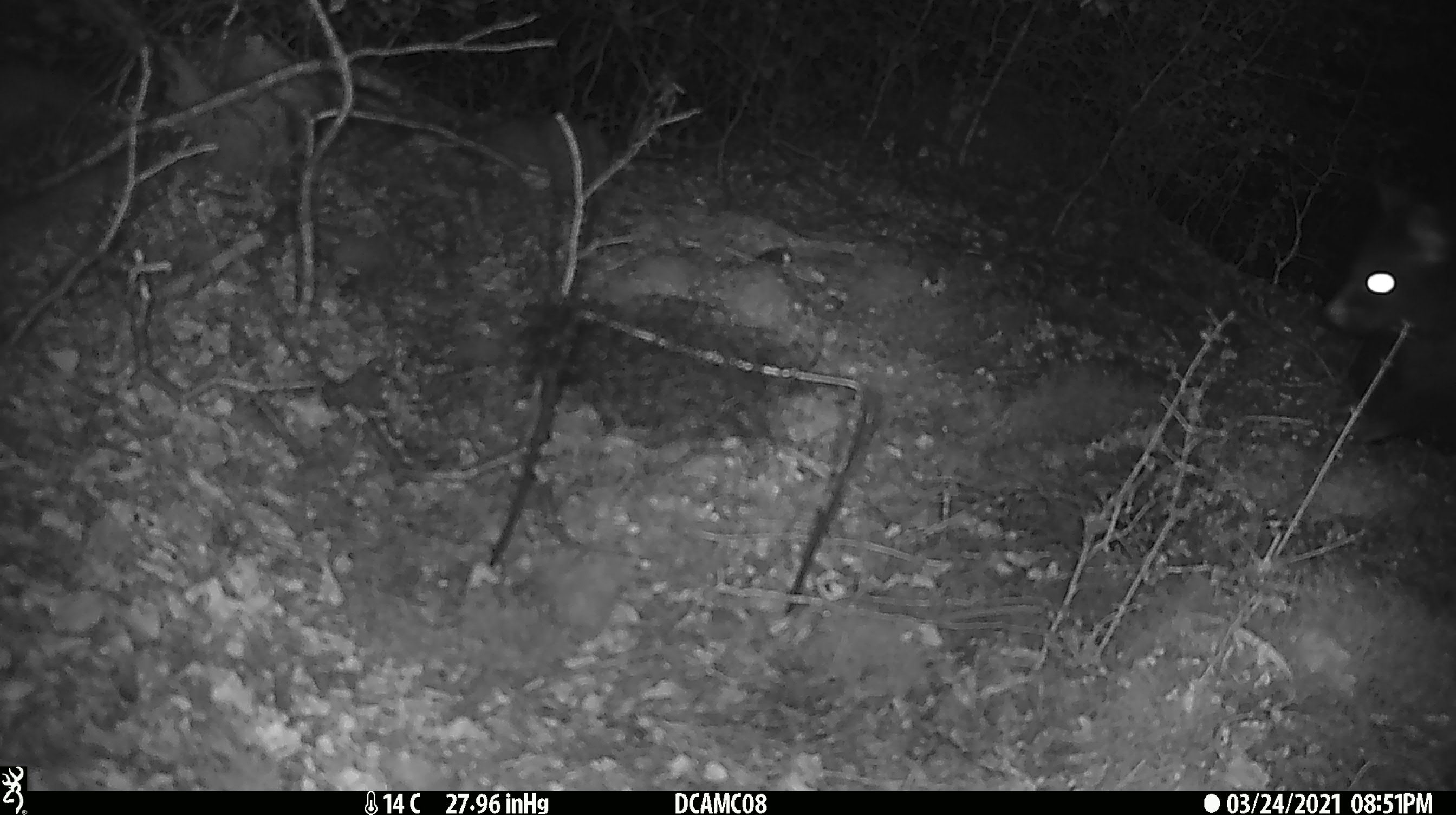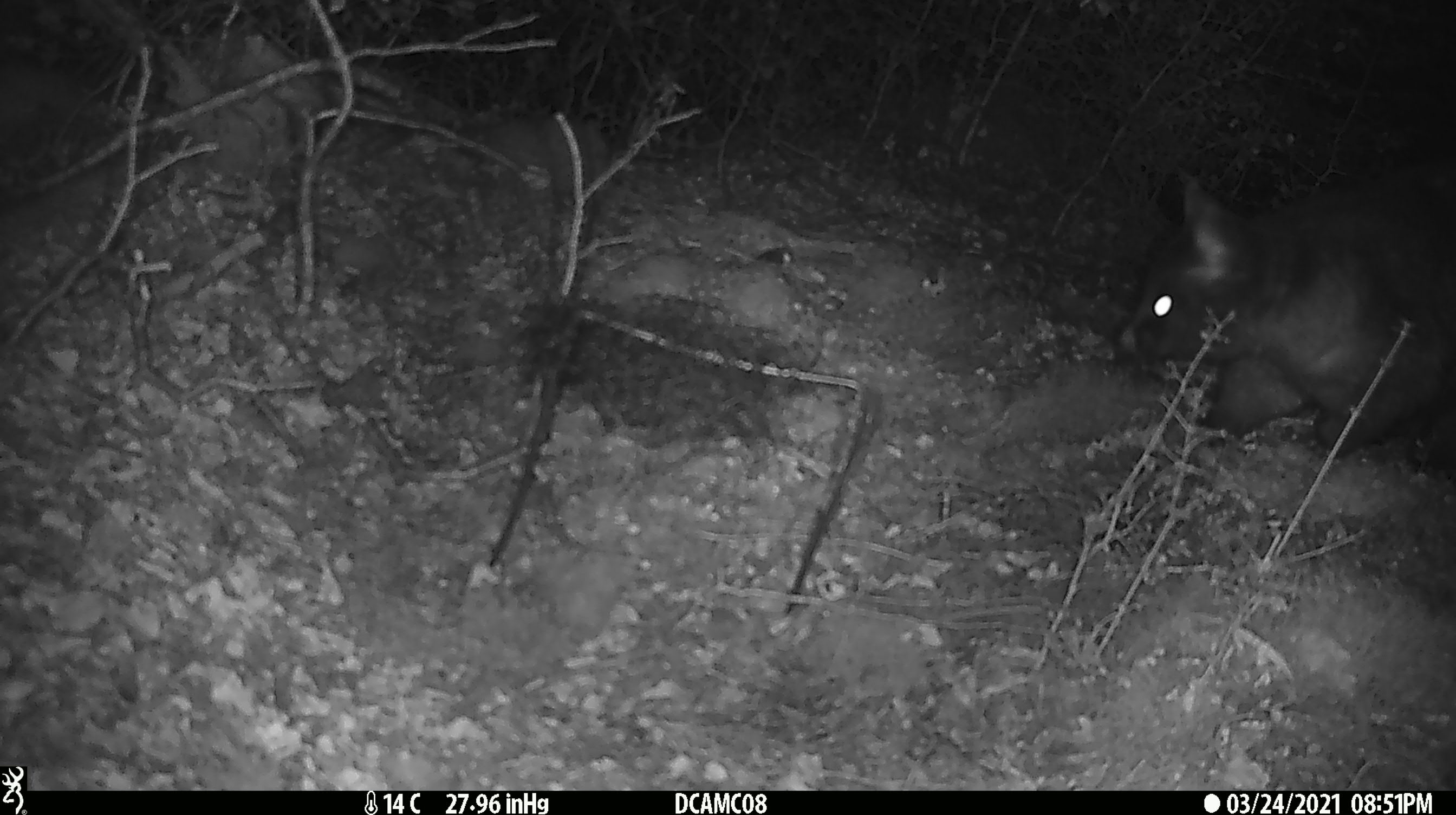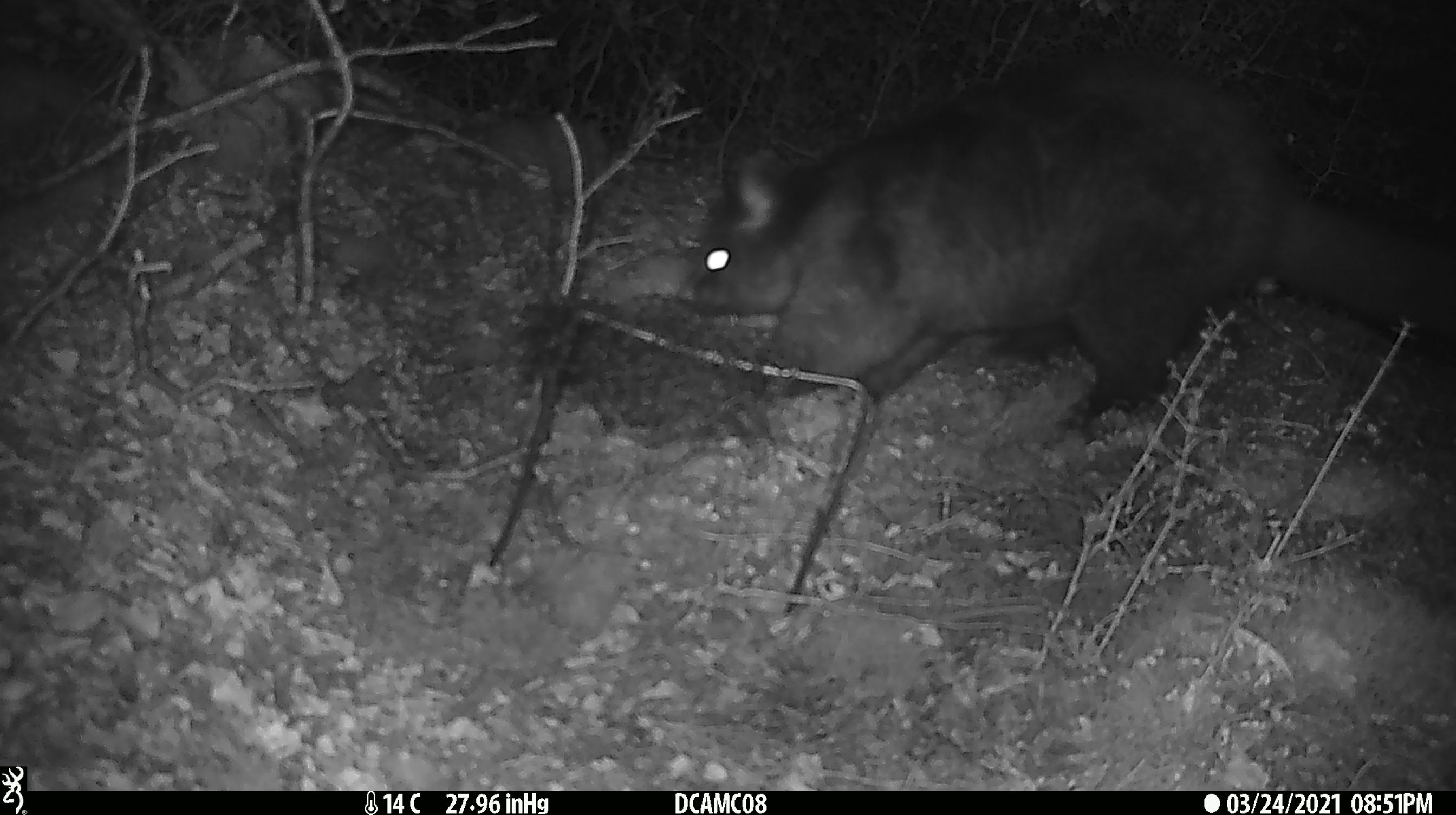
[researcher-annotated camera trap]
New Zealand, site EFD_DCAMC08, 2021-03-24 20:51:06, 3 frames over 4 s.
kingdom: Animalia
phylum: Chordata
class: Mammalia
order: Diprotodontia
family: Phalangeridae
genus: Trichosurus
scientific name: Trichosurus vulpecula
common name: common brushtail possum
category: possum